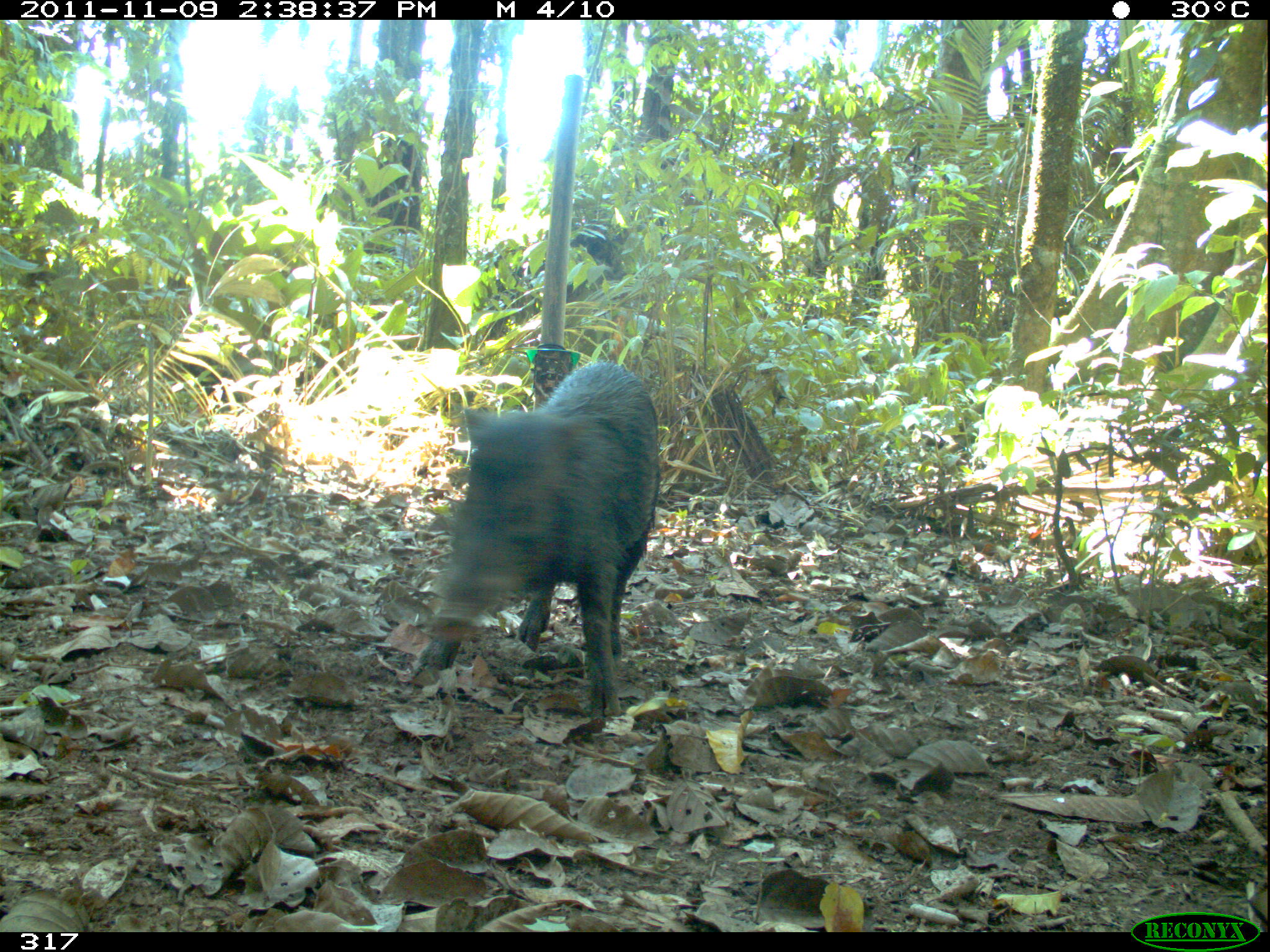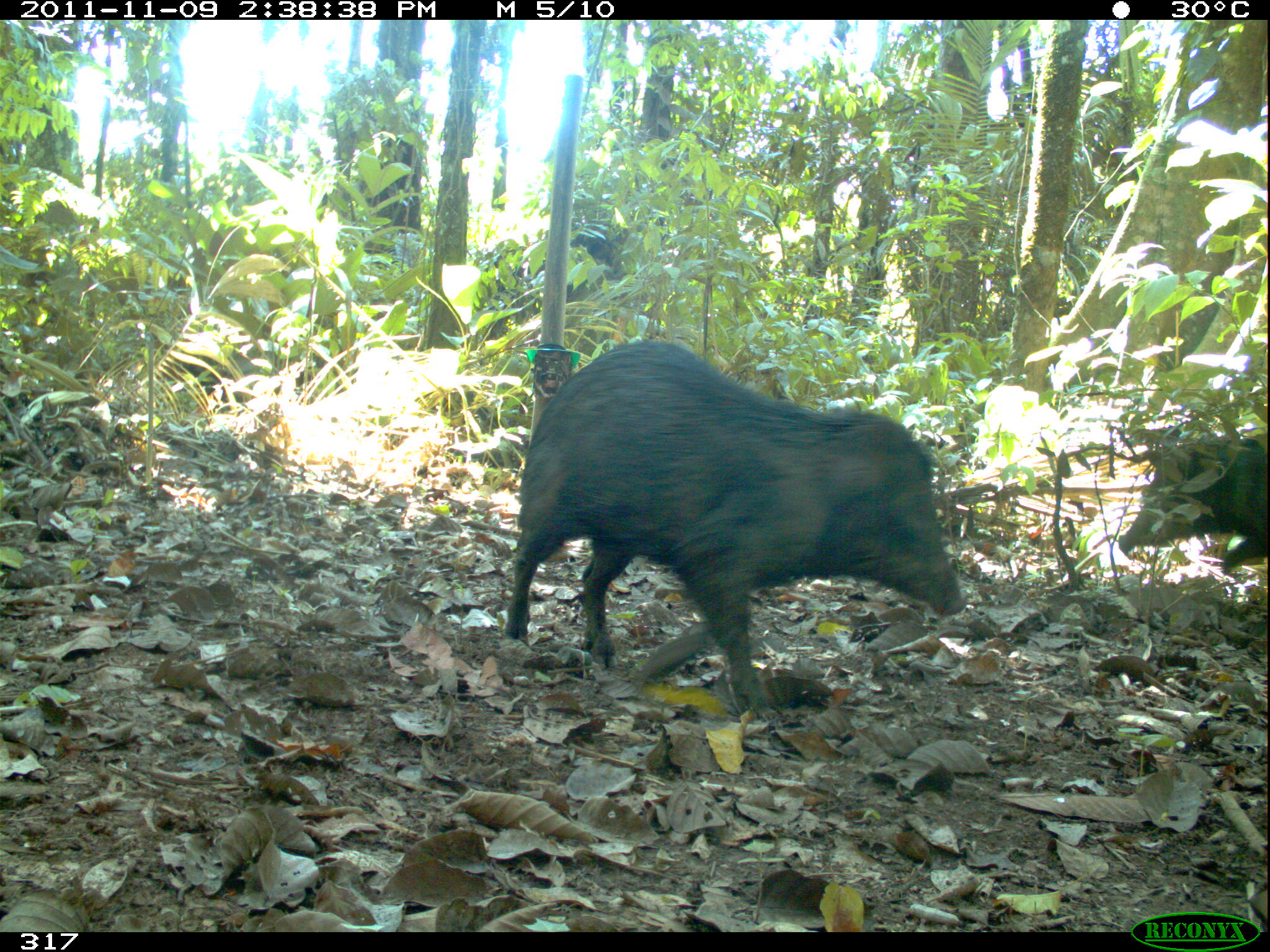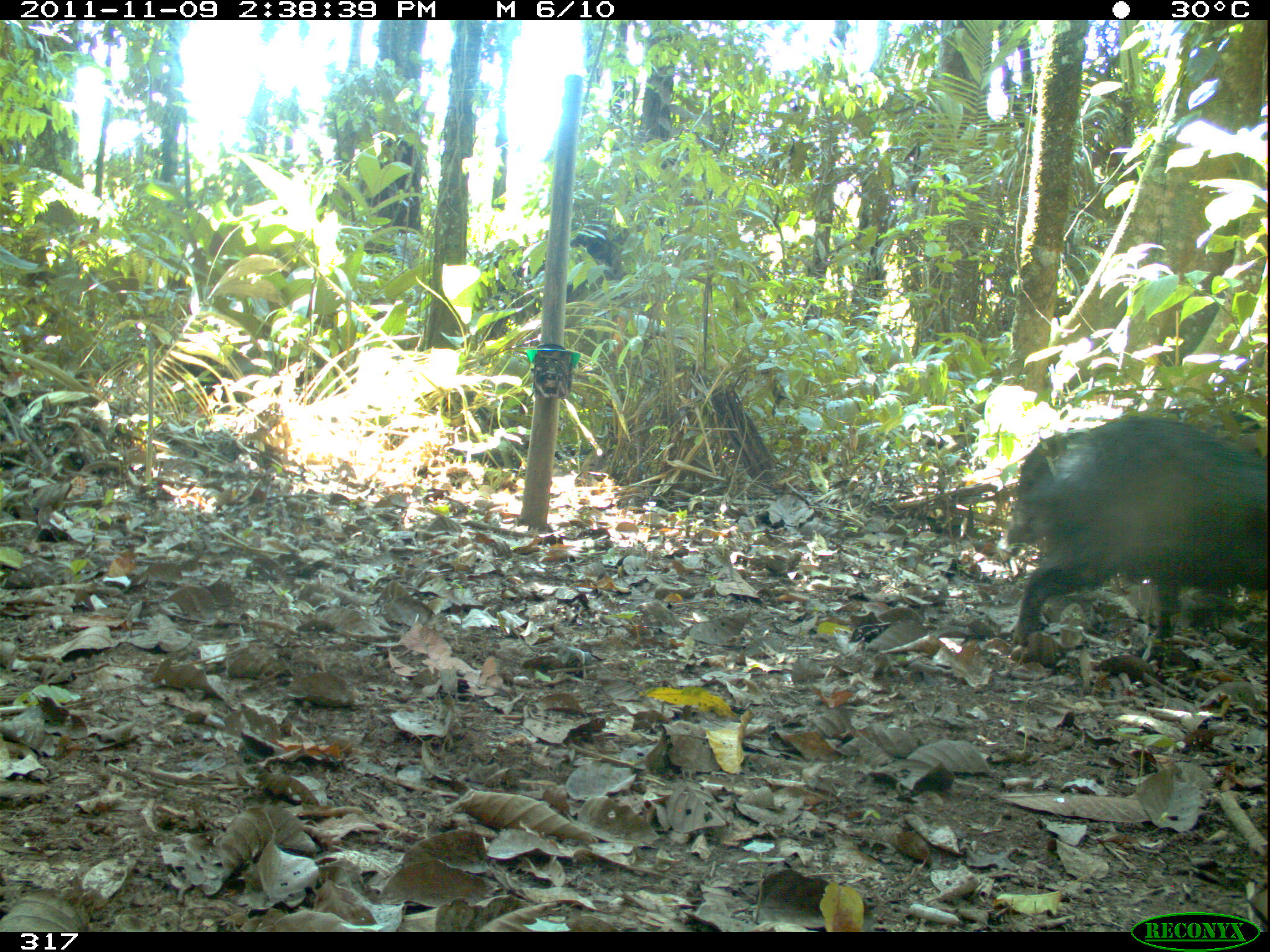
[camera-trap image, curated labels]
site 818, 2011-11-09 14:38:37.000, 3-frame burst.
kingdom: Animalia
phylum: Chordata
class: Mammalia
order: Artiodactyla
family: Tayassuidae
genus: Tayassu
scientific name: Tayassu pecari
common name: white-lipped peccary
Tayassu pecari (white-lipped peccary).